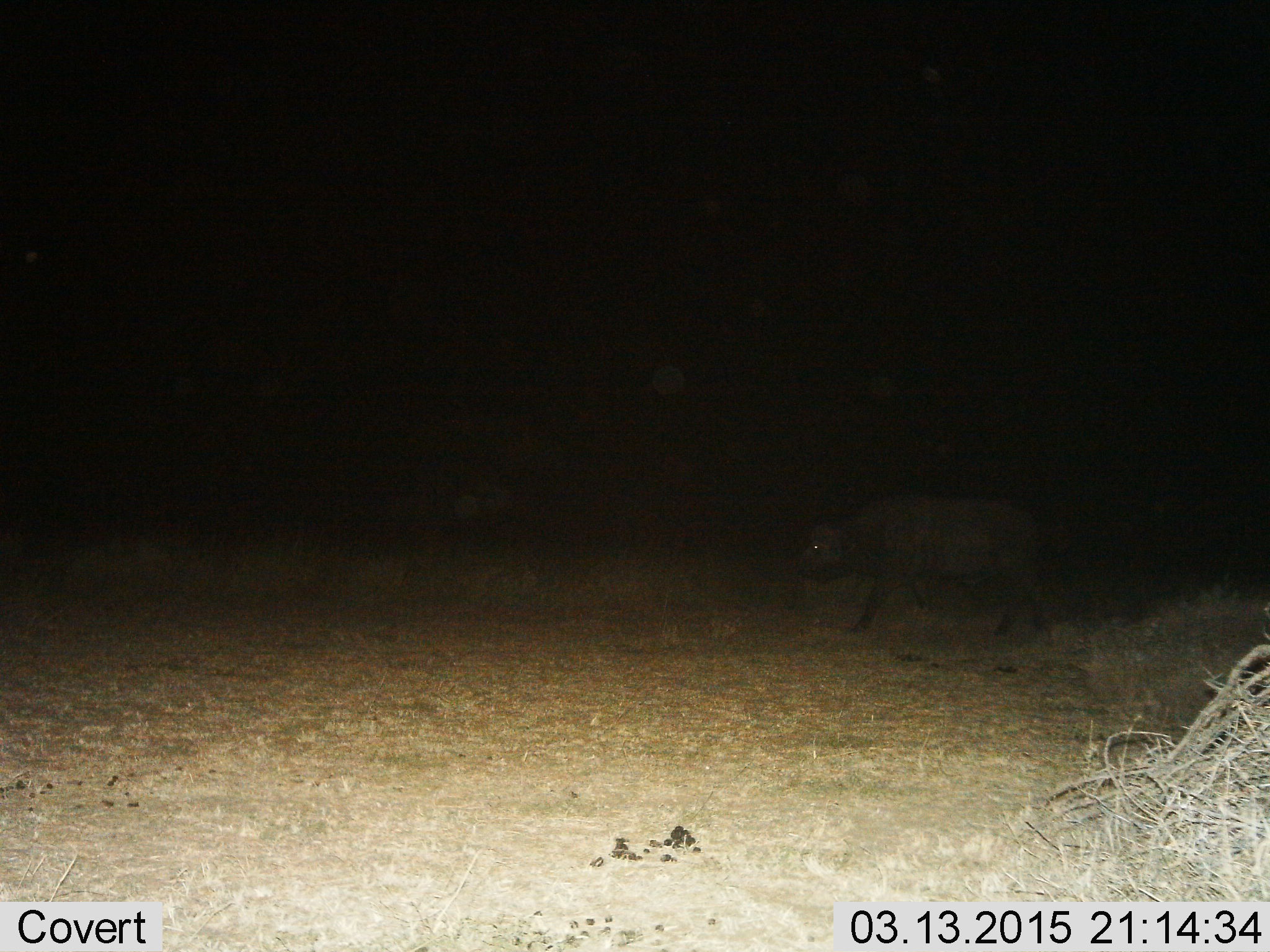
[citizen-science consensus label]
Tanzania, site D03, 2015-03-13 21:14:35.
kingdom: Animalia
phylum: Chordata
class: Mammalia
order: Artiodactyla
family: Bovidae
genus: Syncerus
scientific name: Syncerus caffer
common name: cape buffalo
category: buffalo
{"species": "buffalo (cape buffalo) (Syncerus caffer)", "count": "1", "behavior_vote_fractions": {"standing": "30%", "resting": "0%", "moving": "80%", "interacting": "0%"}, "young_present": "0%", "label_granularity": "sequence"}